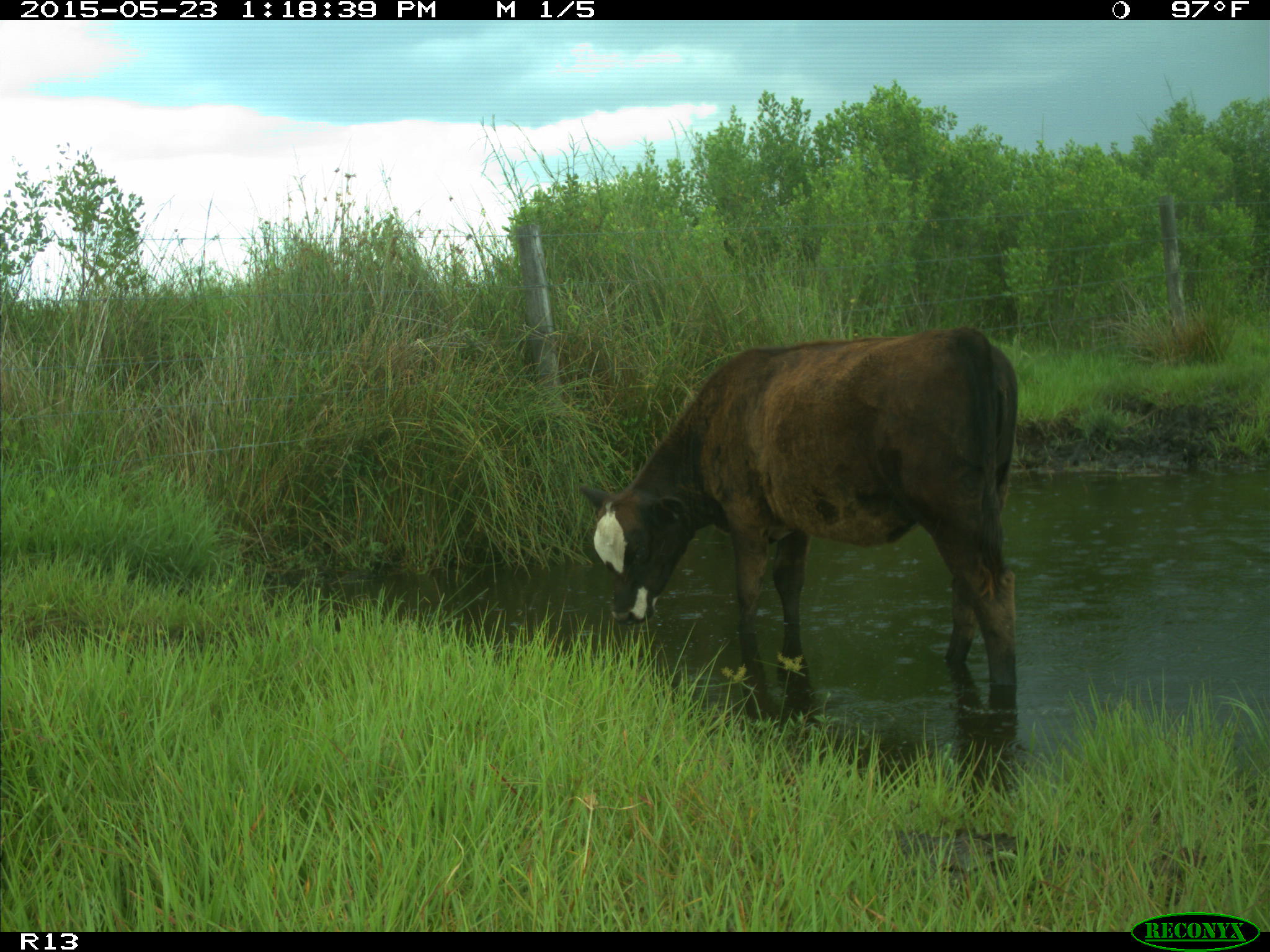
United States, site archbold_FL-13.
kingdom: Animalia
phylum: Chordata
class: Mammalia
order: Artiodactyla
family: Bovidae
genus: Bos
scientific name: Bos taurus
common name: domestic cow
Bos taurus (domestic cow).